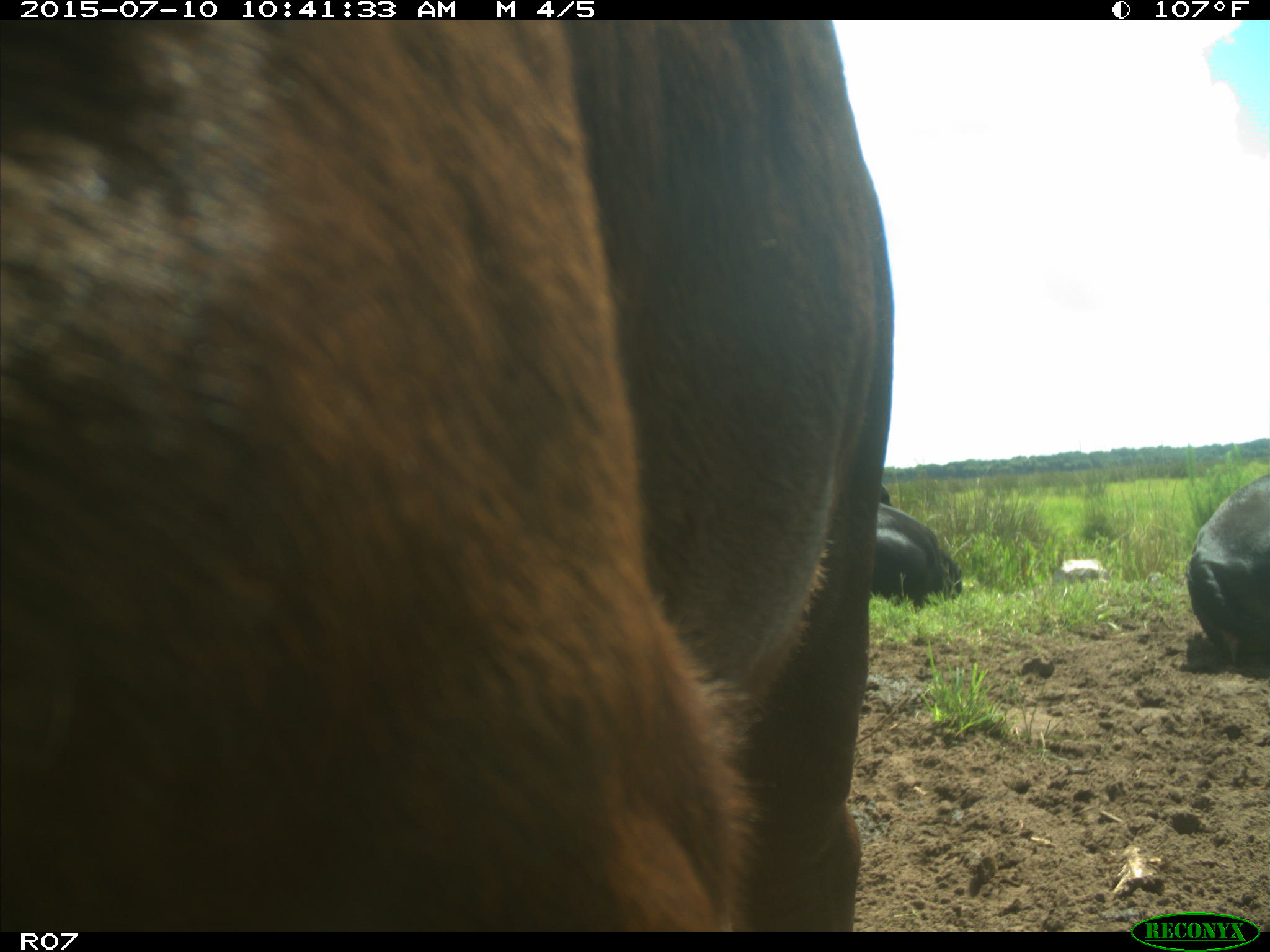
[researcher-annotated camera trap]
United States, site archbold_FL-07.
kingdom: Animalia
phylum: Chordata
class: Mammalia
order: Artiodactyla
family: Bovidae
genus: Bos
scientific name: Bos taurus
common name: domestic cow